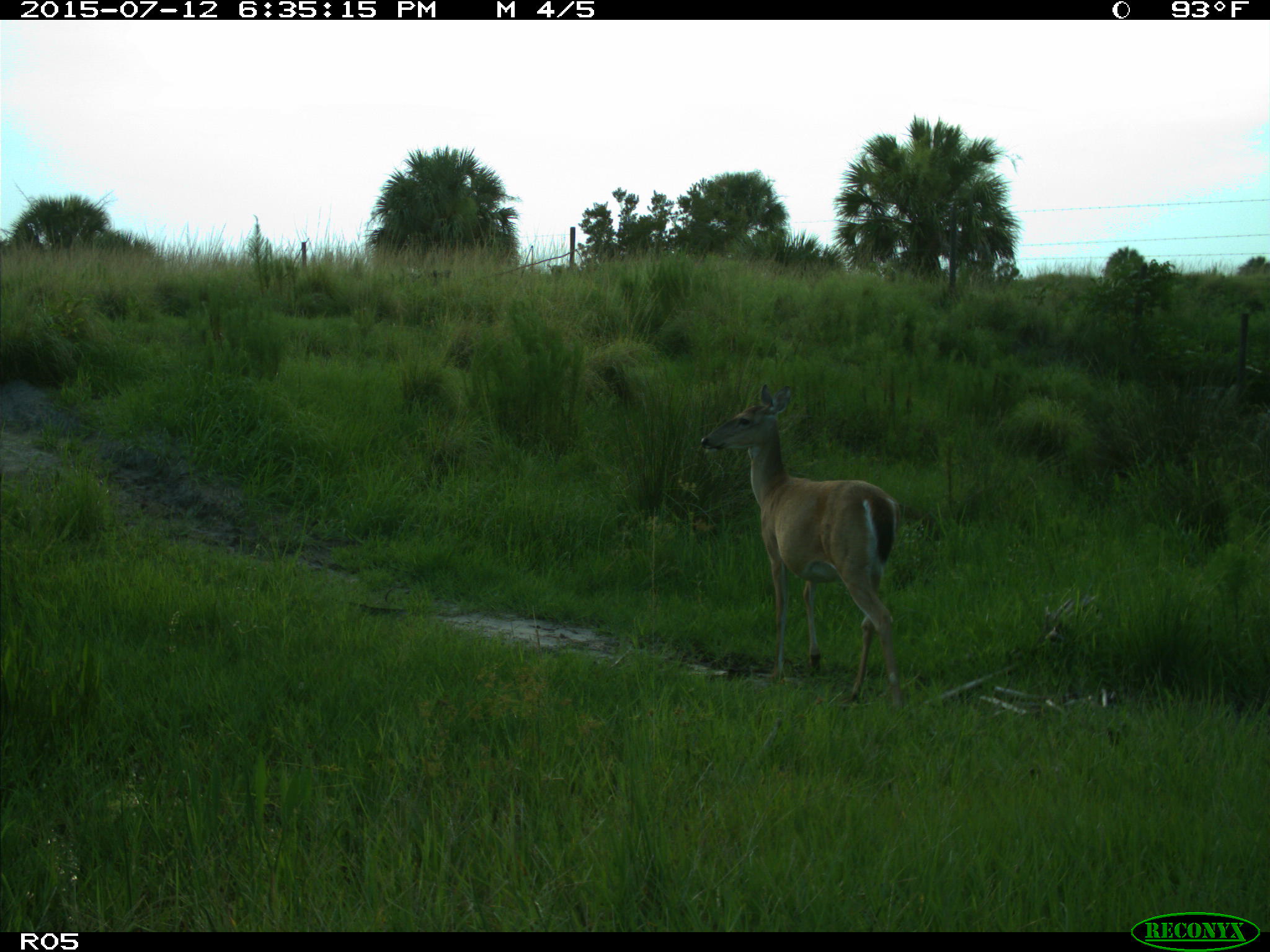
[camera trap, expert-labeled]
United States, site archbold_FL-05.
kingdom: Animalia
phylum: Chordata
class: Mammalia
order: Artiodactyla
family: Cervidae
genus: Odocoileus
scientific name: Odocoileus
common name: deer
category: unidentified deer